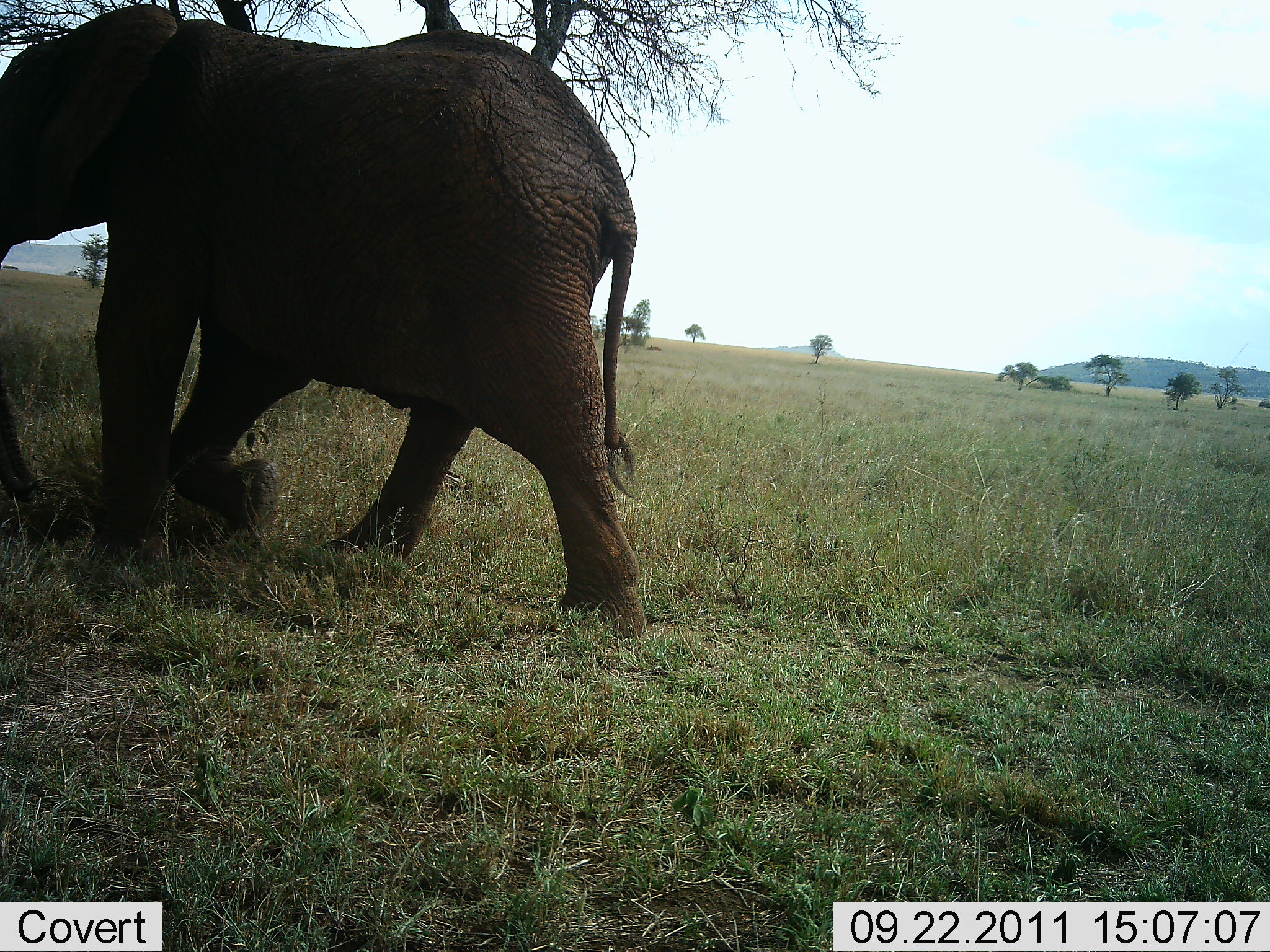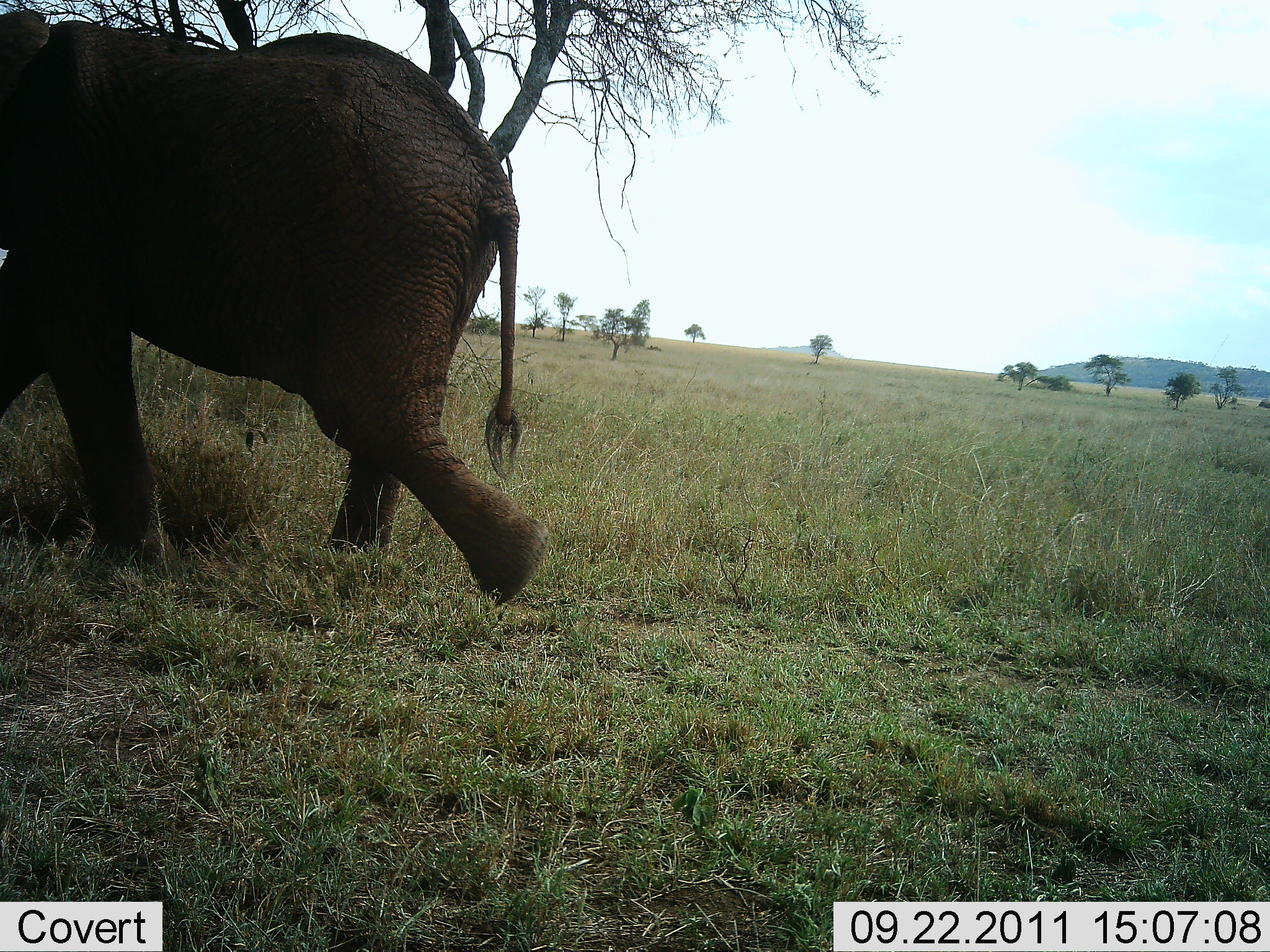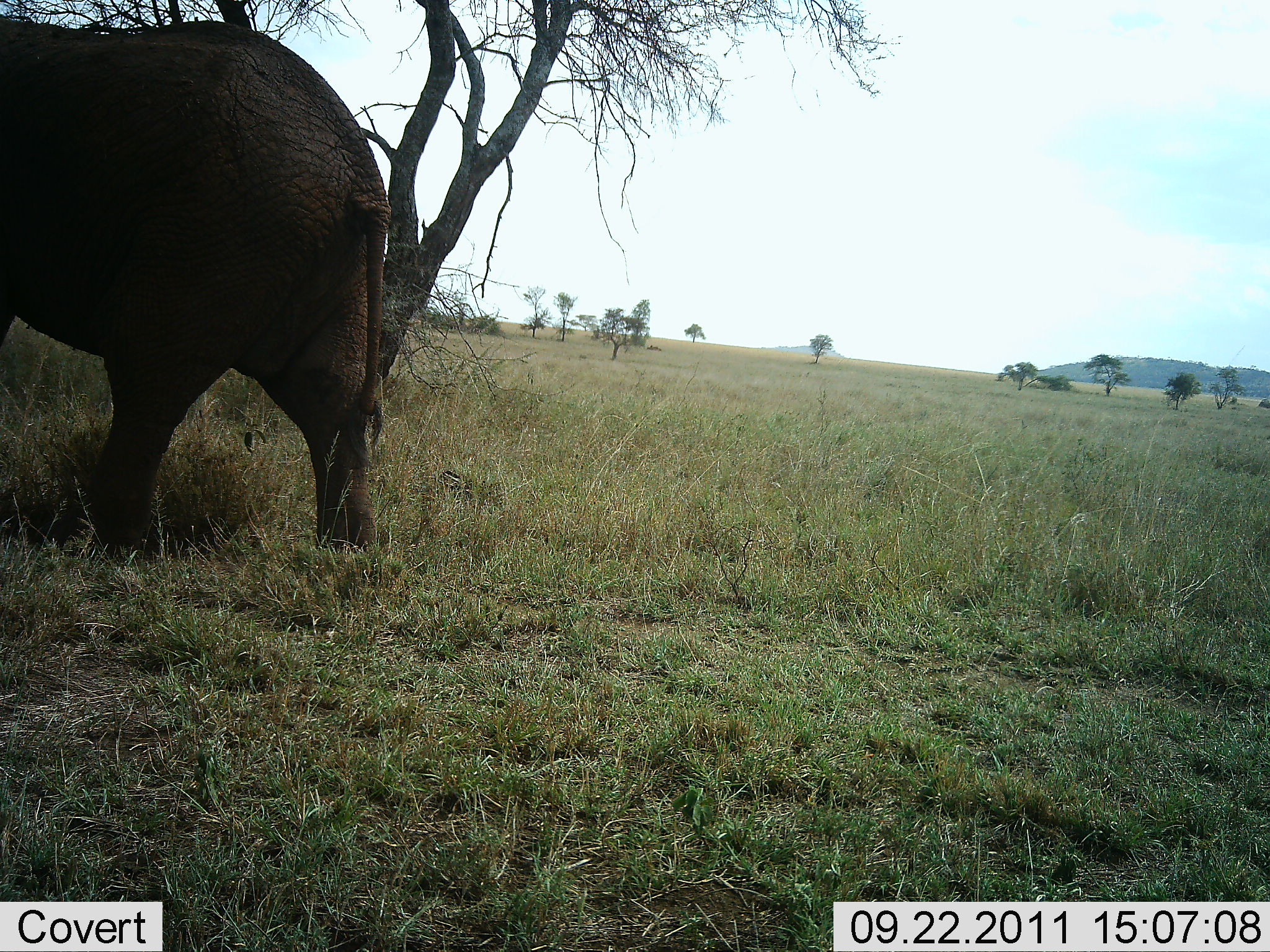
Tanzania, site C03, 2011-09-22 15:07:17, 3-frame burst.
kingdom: Animalia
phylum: Chordata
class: Mammalia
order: Proboscidea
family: Elephantidae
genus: Loxodonta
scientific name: Loxodonta africana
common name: african bush elephant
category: elephant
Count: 1.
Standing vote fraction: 0%.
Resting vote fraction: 0%.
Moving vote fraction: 100%.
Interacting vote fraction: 0%.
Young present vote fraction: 8%.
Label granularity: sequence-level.